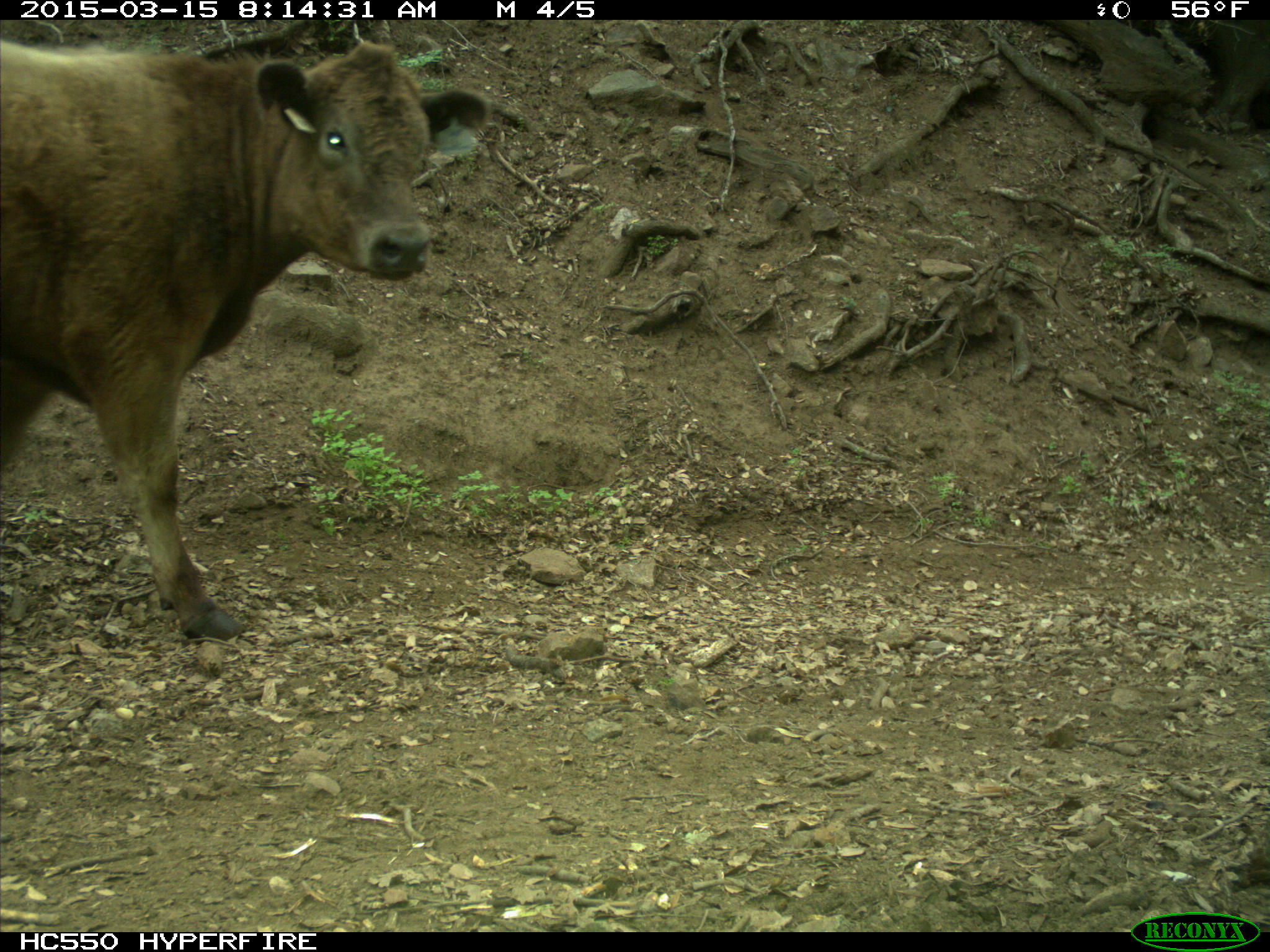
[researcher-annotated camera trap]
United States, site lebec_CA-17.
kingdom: Animalia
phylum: Chordata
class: Mammalia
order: Artiodactyla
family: Bovidae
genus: Bos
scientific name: Bos taurus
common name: domestic cow